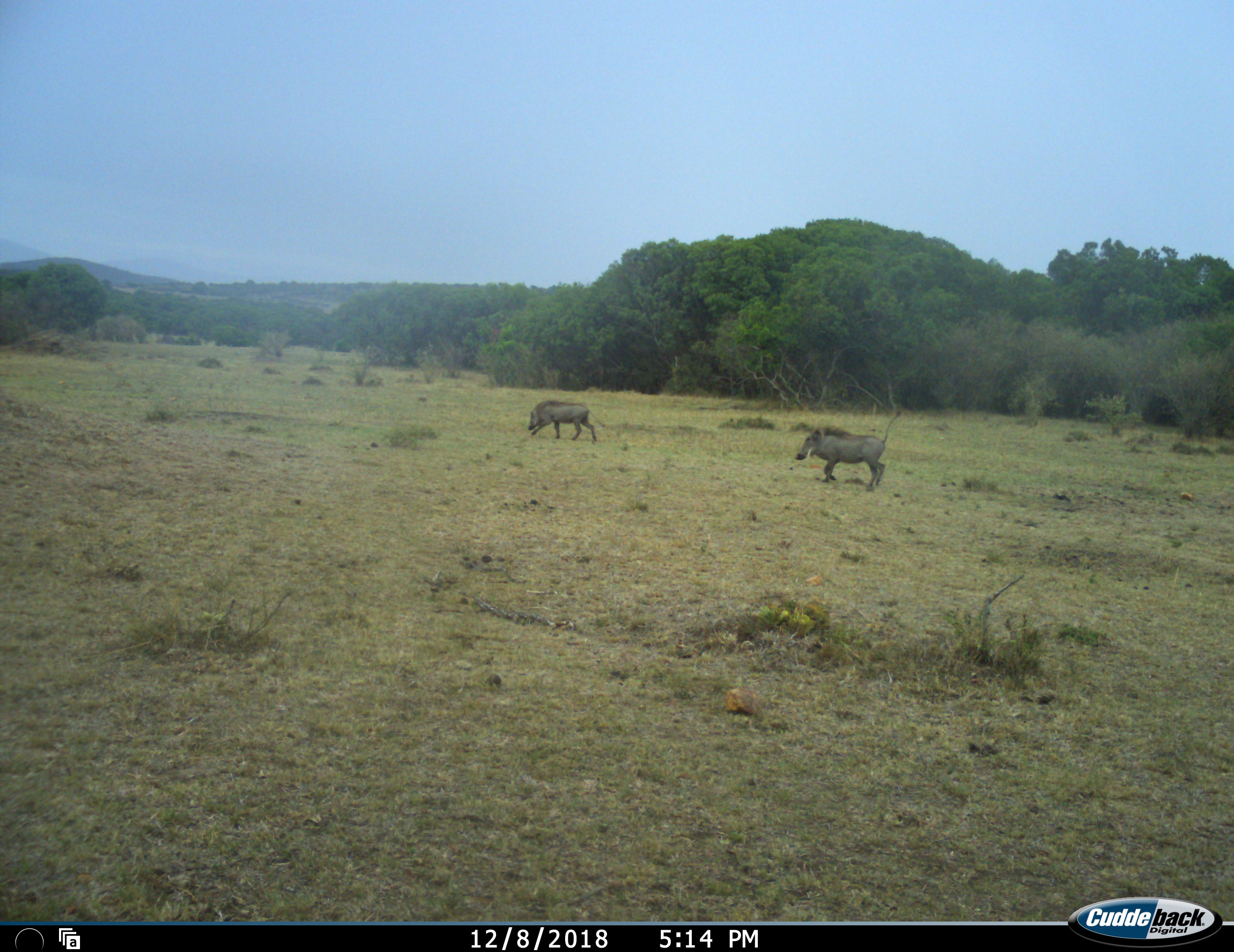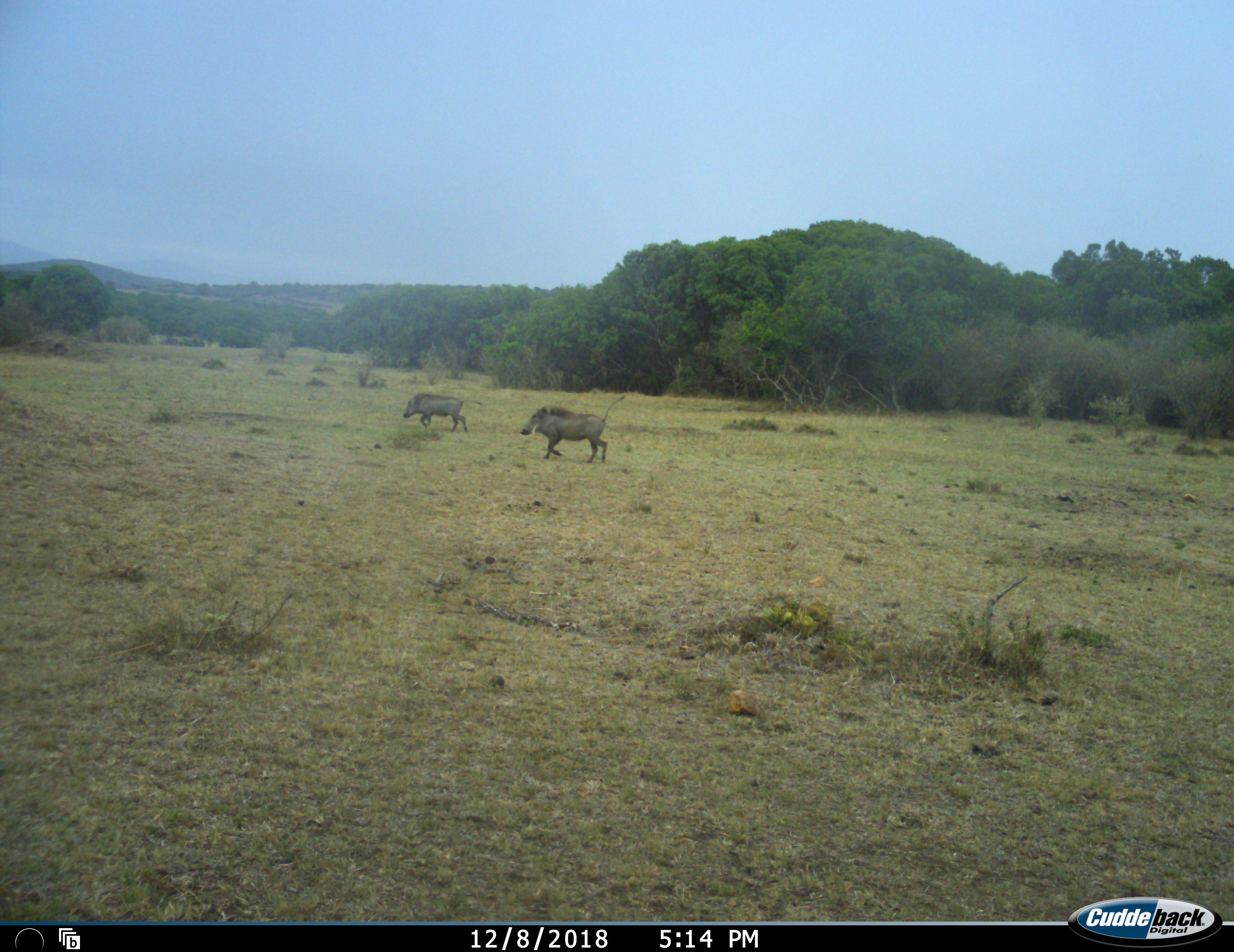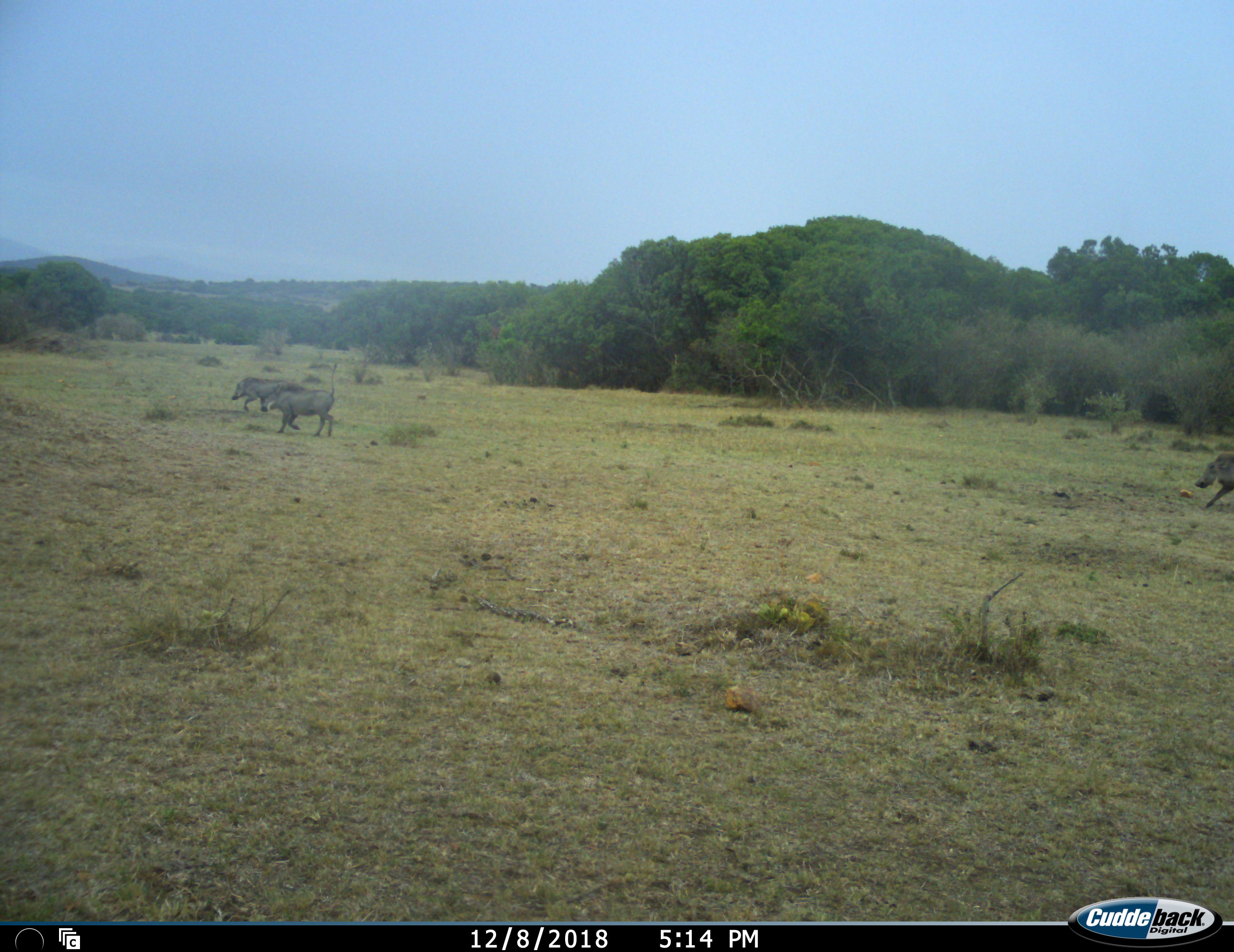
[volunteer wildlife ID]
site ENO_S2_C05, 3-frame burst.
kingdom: Animalia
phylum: Chordata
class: Mammalia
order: Artiodactyla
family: Suidae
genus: Phacochoerus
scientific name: Phacochoerus africanus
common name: warthog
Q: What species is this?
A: Warthog (Phacochoerus africanus).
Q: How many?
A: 3.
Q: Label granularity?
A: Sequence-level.